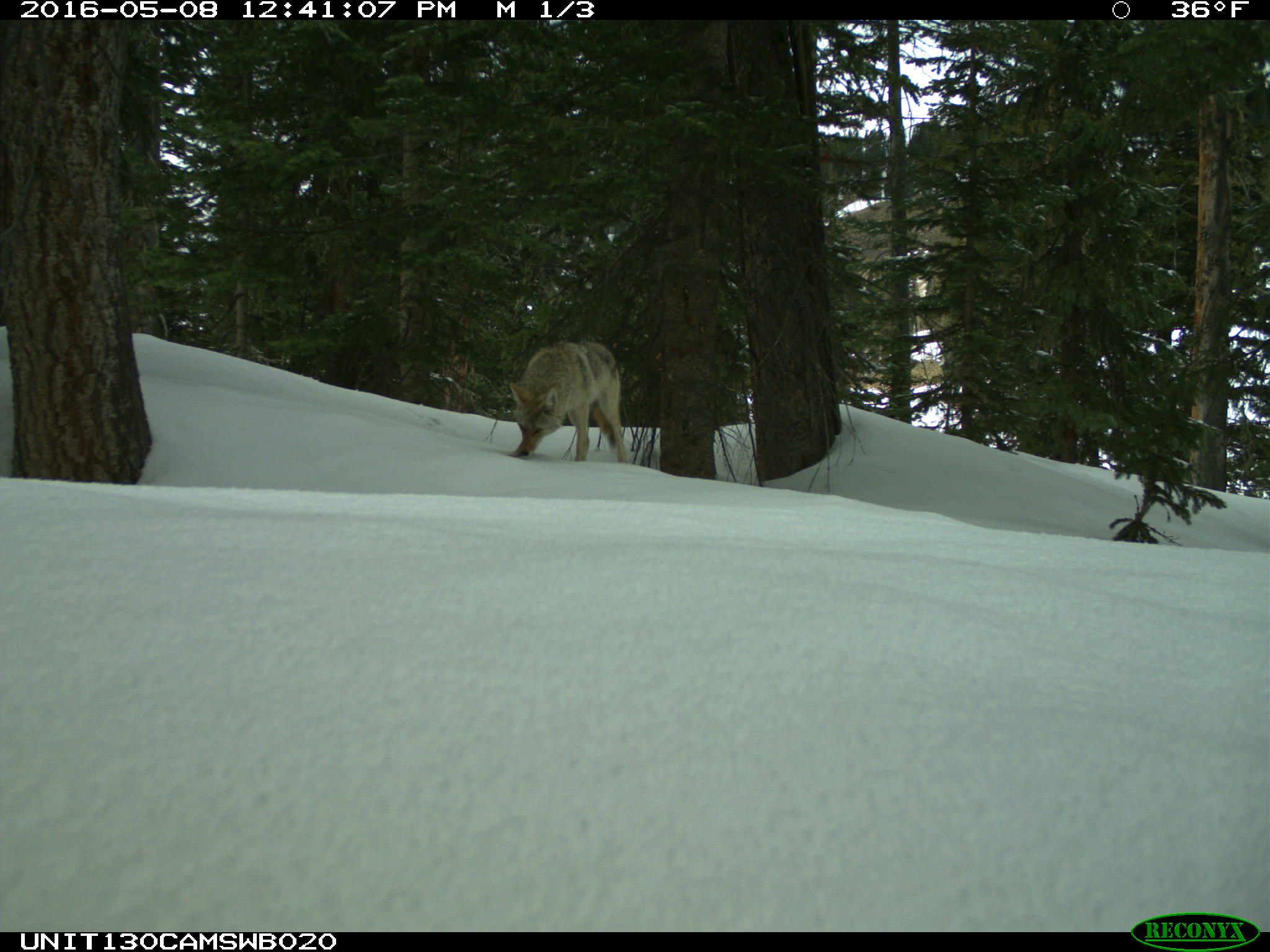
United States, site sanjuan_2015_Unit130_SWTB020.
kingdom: Animalia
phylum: Chordata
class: Mammalia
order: Carnivora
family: Canidae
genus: Canis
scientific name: Canis latrans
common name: coyote